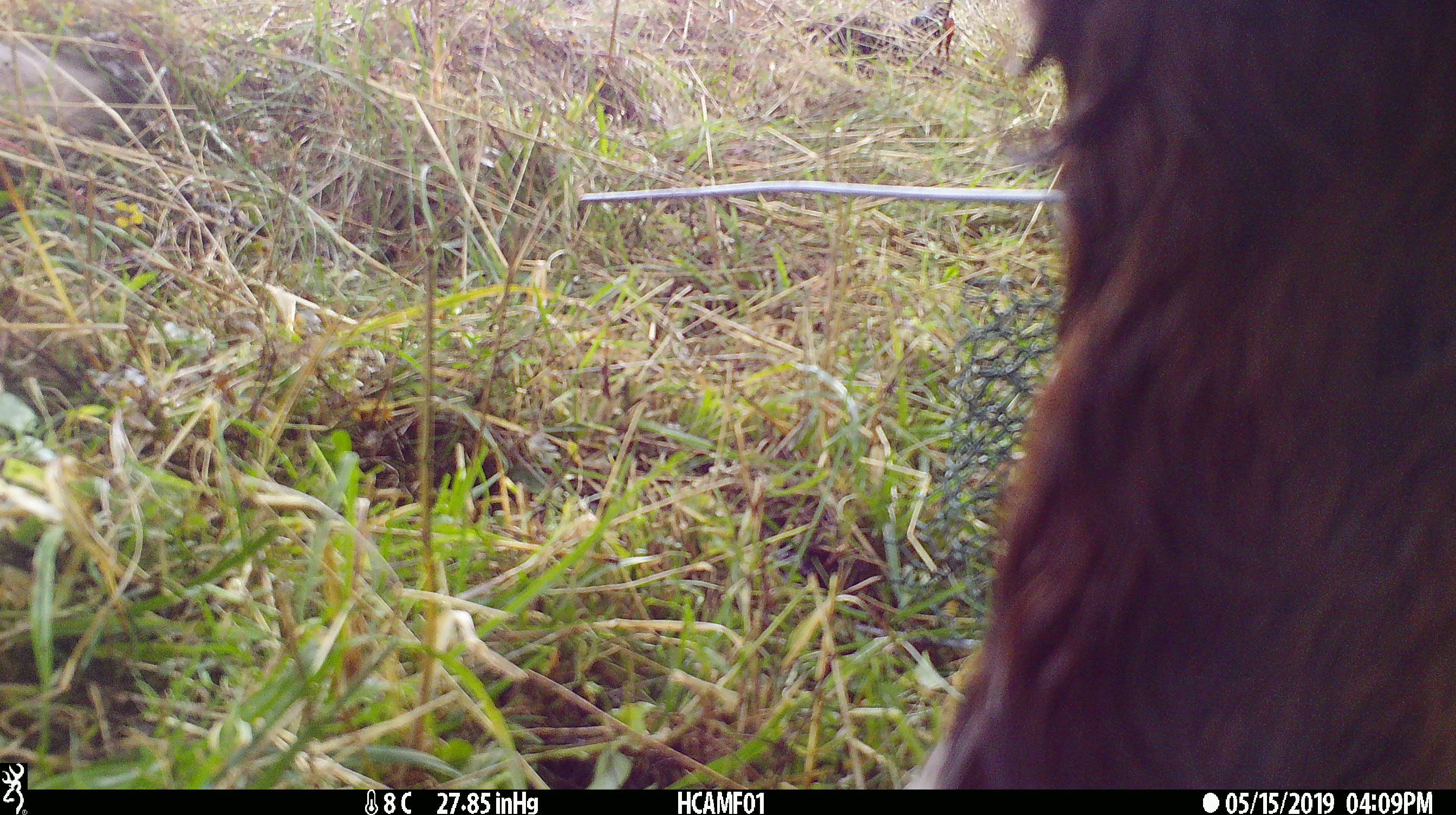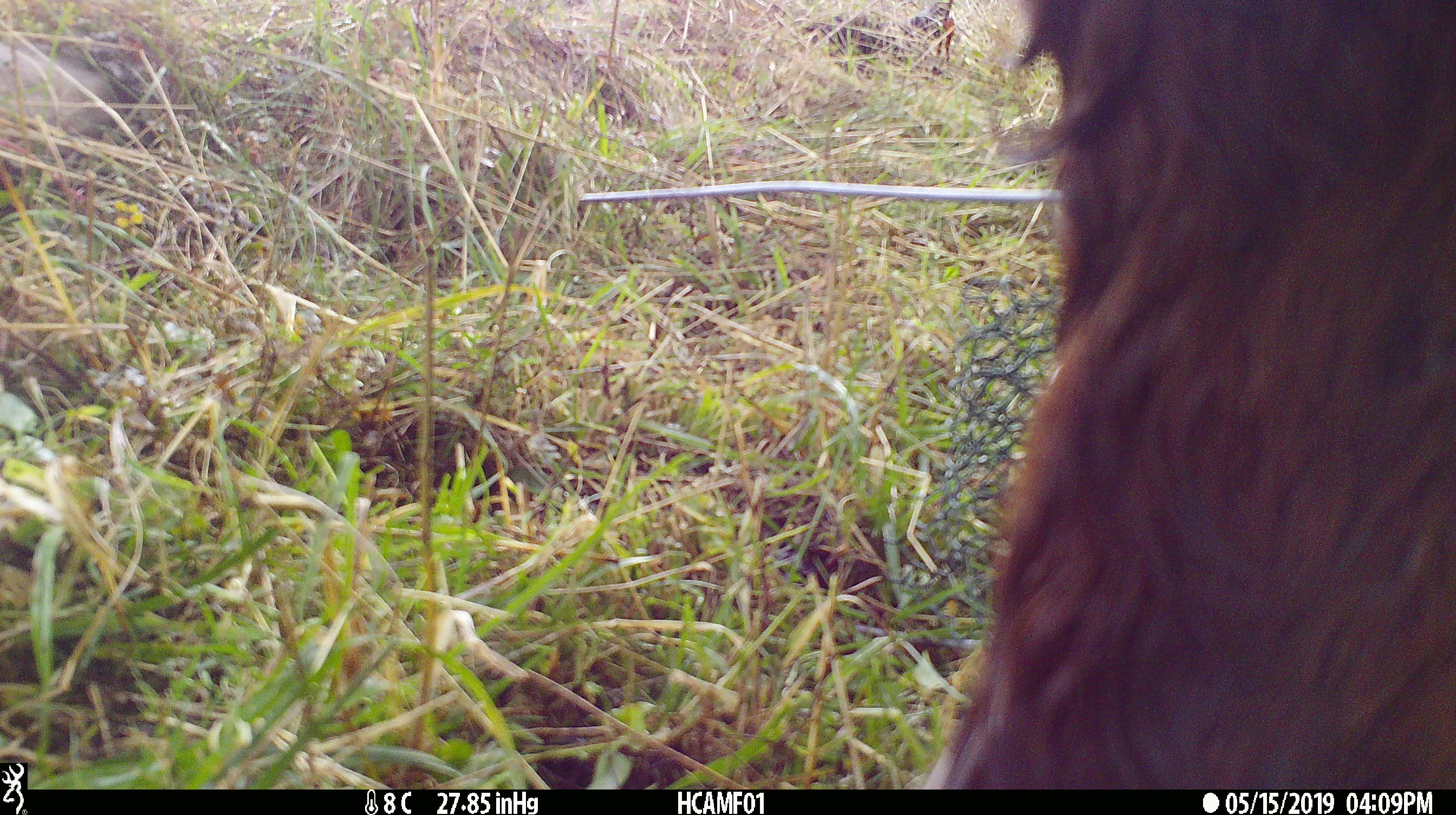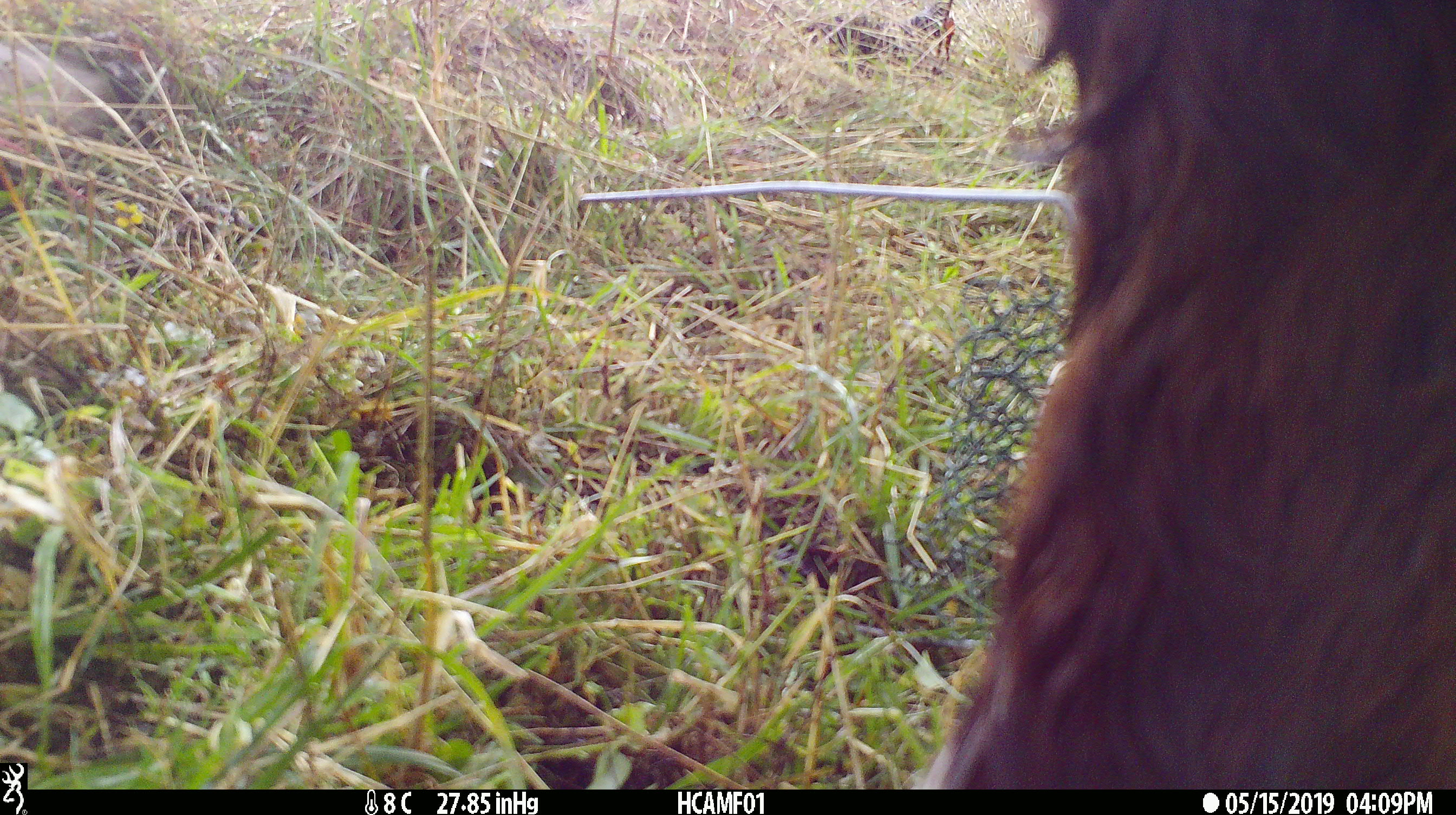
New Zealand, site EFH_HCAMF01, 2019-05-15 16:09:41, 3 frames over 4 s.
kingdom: Animalia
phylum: Chordata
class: Mammalia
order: Artiodactyla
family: Bovidae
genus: Bos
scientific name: Bos taurus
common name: domestic cow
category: cow